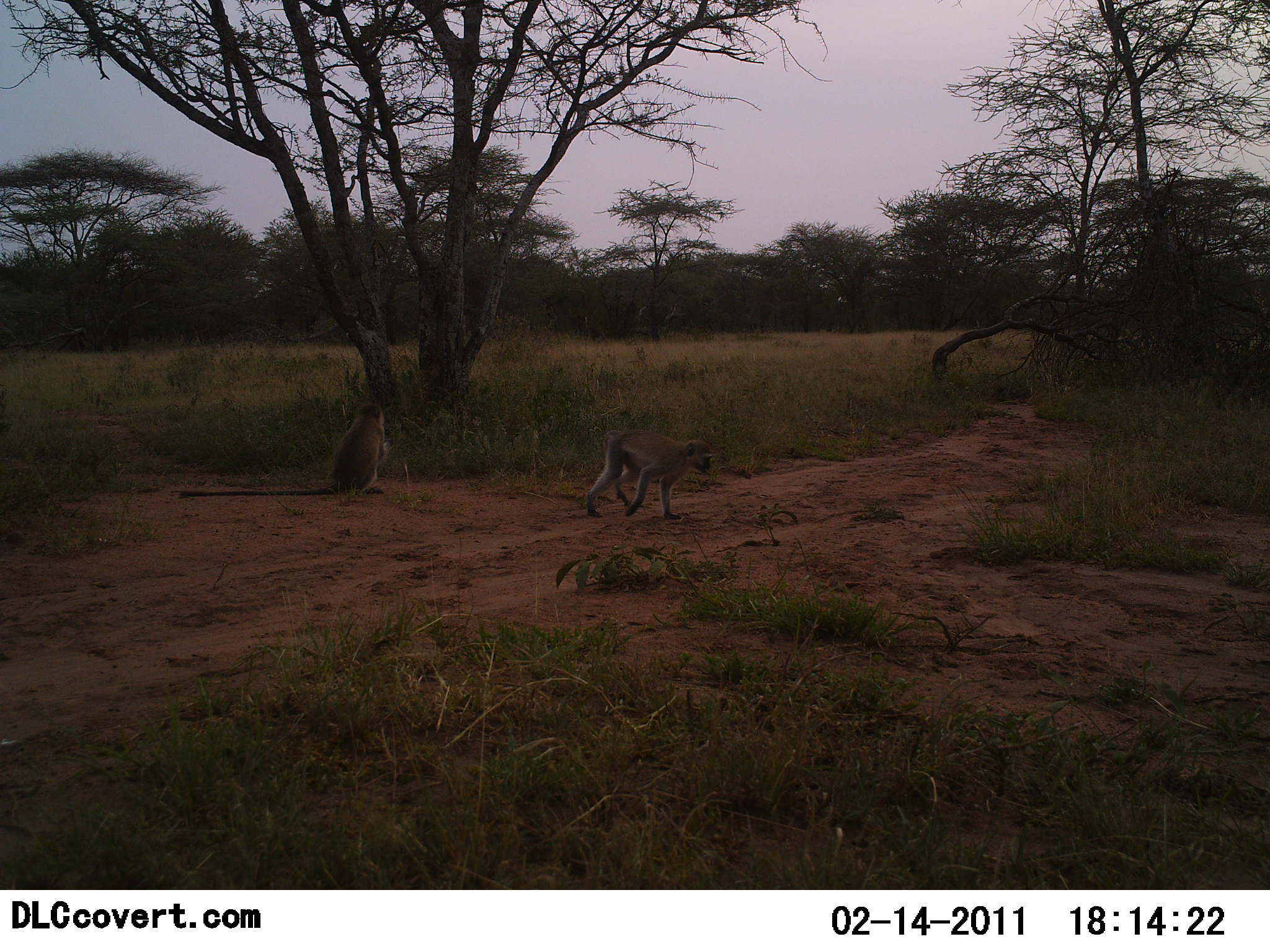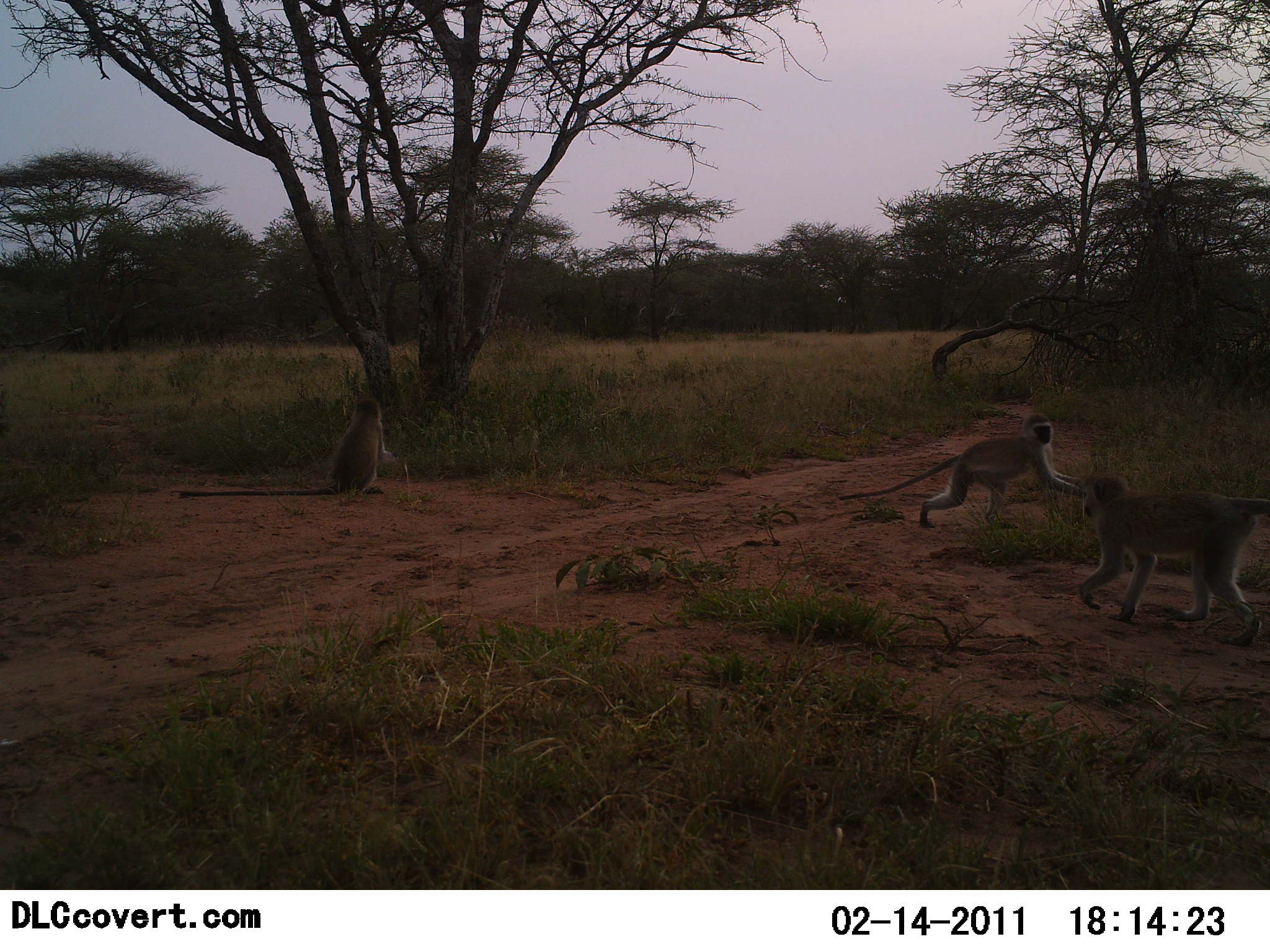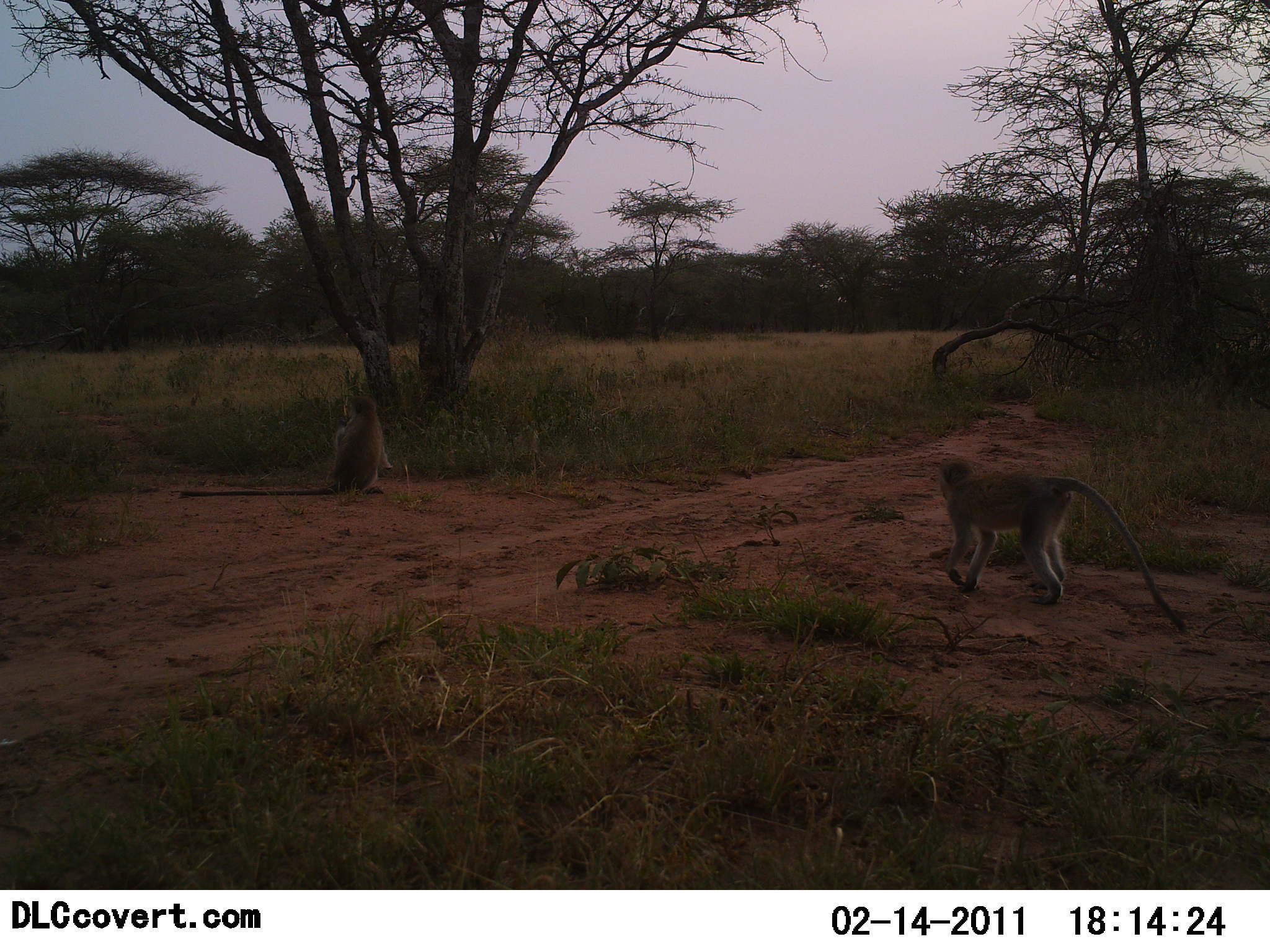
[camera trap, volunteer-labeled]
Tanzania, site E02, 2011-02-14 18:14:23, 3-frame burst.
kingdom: Animalia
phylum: Chordata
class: Mammalia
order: Primates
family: Cercopithecidae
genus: Chlorocebus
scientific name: Chlorocebus pygerythrus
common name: vervet monkey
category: monkeyvervet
Monkeyvervet (vervet monkey) (Chlorocebus pygerythrus), count 3. Behavior (volunteer vote fractions): standing 0%, resting 20%, moving 80%, interacting 40%. Young present (vote fraction): 0%. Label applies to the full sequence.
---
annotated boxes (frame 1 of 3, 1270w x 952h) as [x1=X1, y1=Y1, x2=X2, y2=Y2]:
animal: [x1=176, y1=403, x2=385, y2=496]; [x1=585, y1=426, x2=713, y2=519]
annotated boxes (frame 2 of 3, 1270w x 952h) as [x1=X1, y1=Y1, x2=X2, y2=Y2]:
animal: [x1=1078, y1=472, x2=1269, y2=648]; [x1=838, y1=413, x2=1084, y2=527]; [x1=171, y1=398, x2=405, y2=501]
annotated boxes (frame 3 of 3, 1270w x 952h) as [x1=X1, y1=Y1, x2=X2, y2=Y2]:
animal: [x1=932, y1=454, x2=1190, y2=633]; [x1=180, y1=396, x2=392, y2=501]